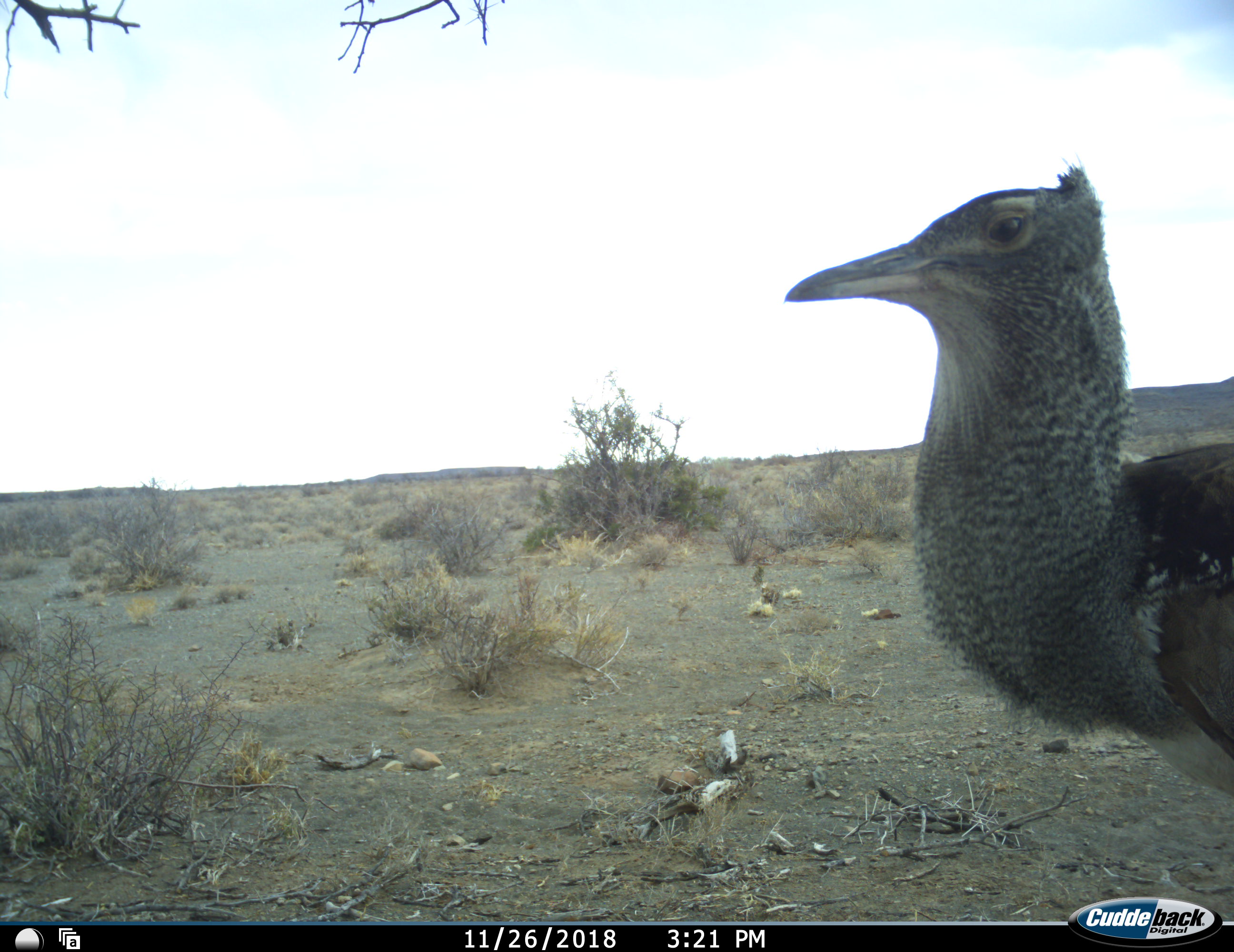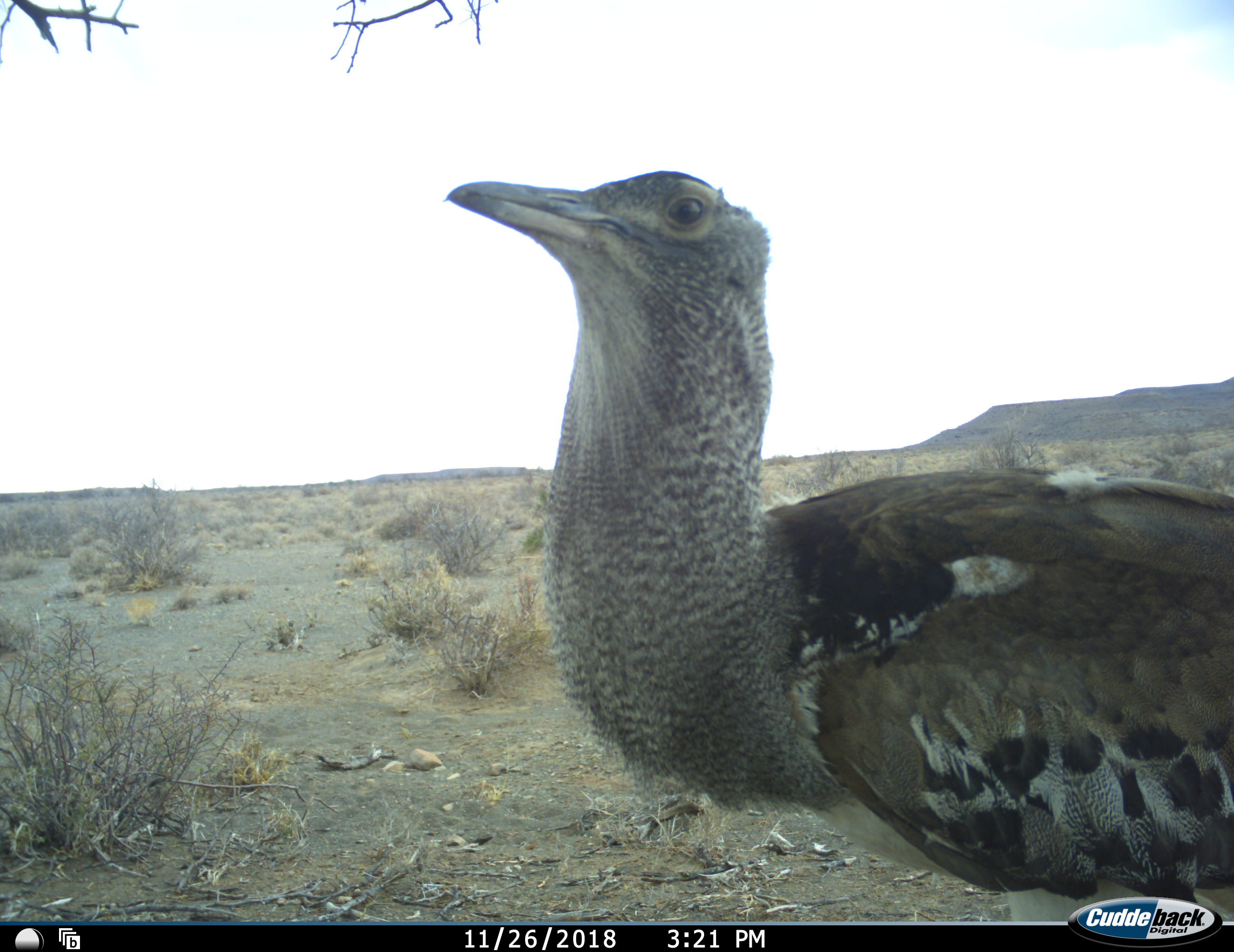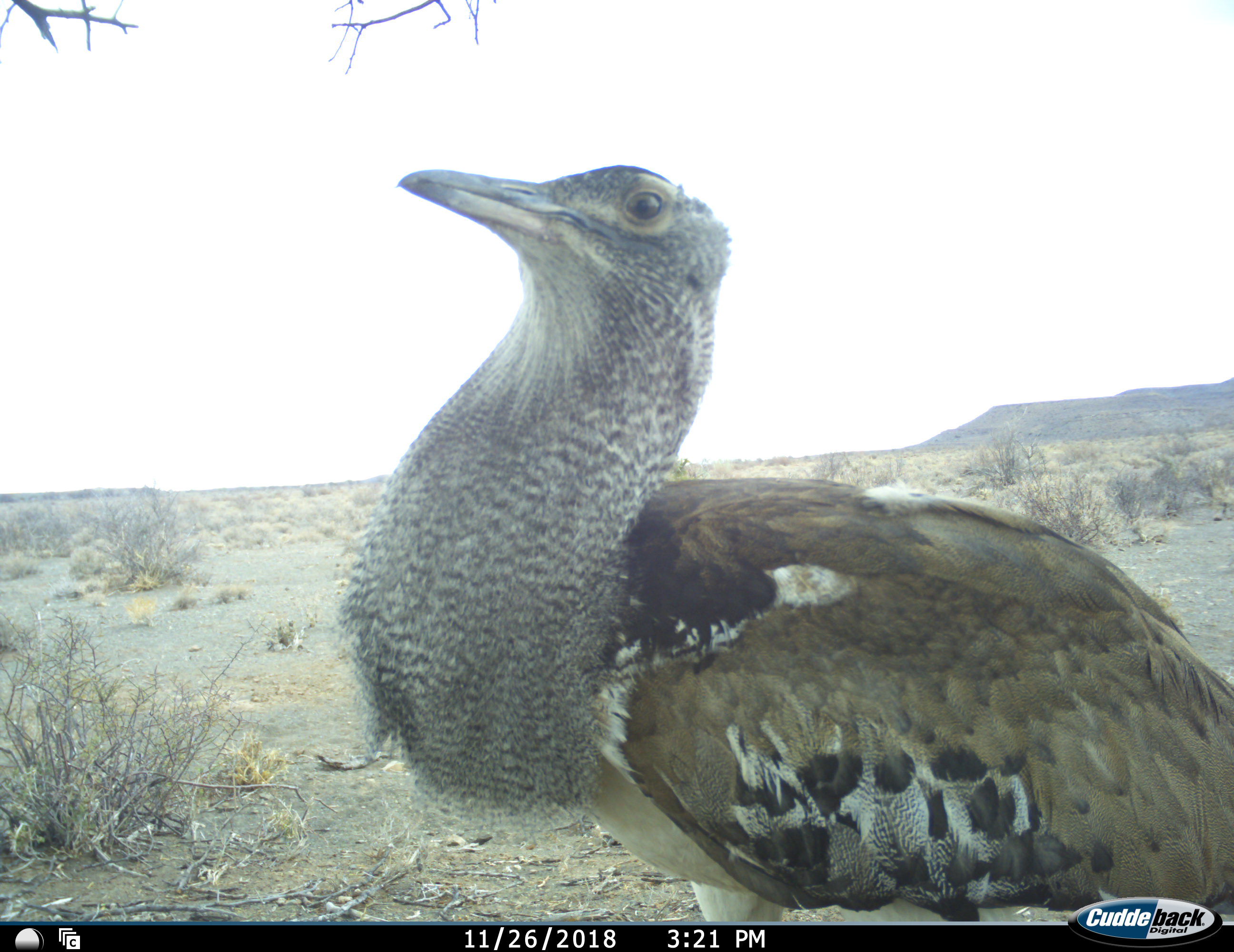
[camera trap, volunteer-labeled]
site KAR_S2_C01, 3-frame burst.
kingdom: Animalia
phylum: Chordata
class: Aves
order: Otidiformes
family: Otididae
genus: Ardeotis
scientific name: Ardeotis kori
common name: kori bustard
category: bustardkori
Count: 1.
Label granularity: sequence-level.